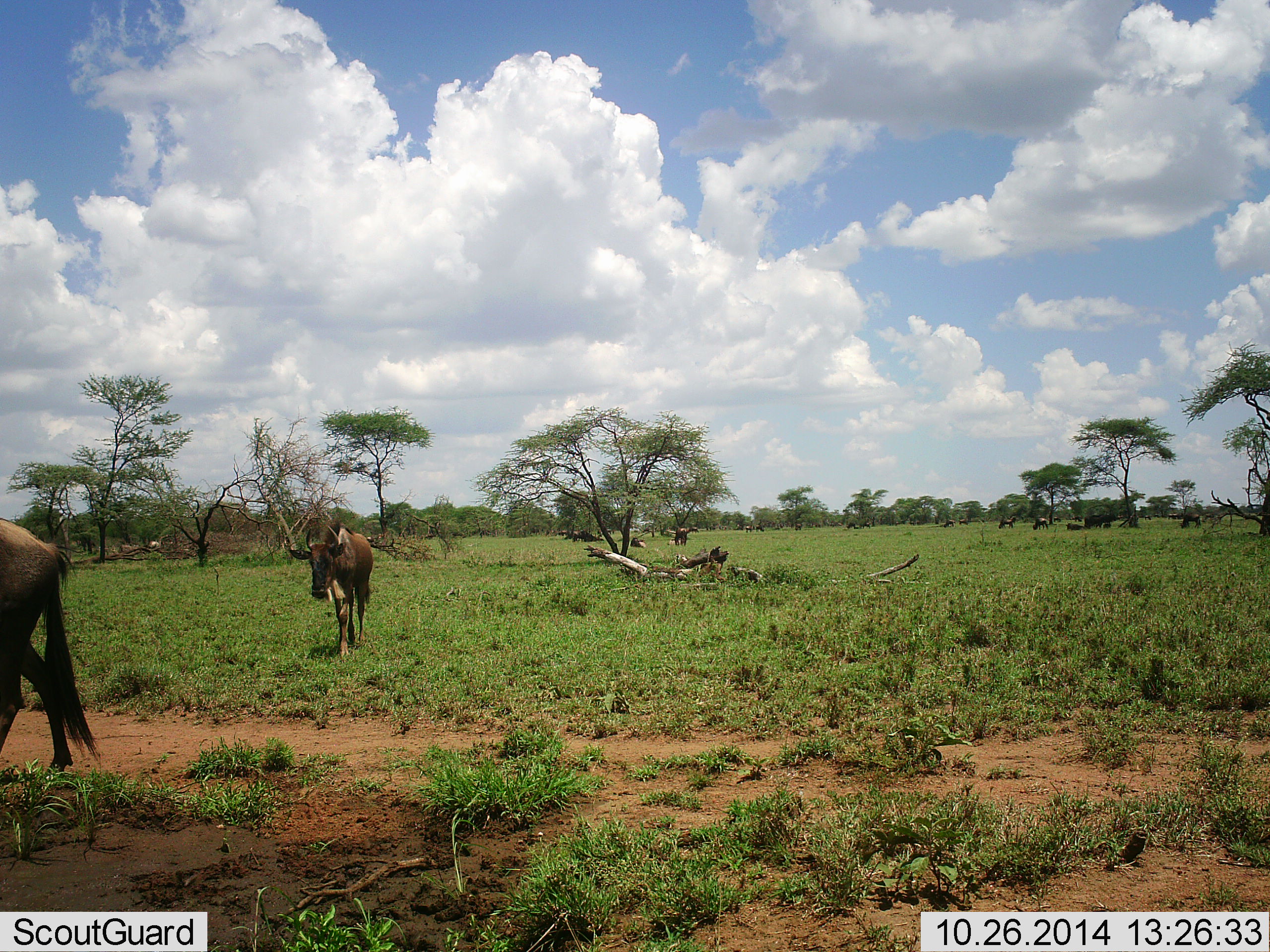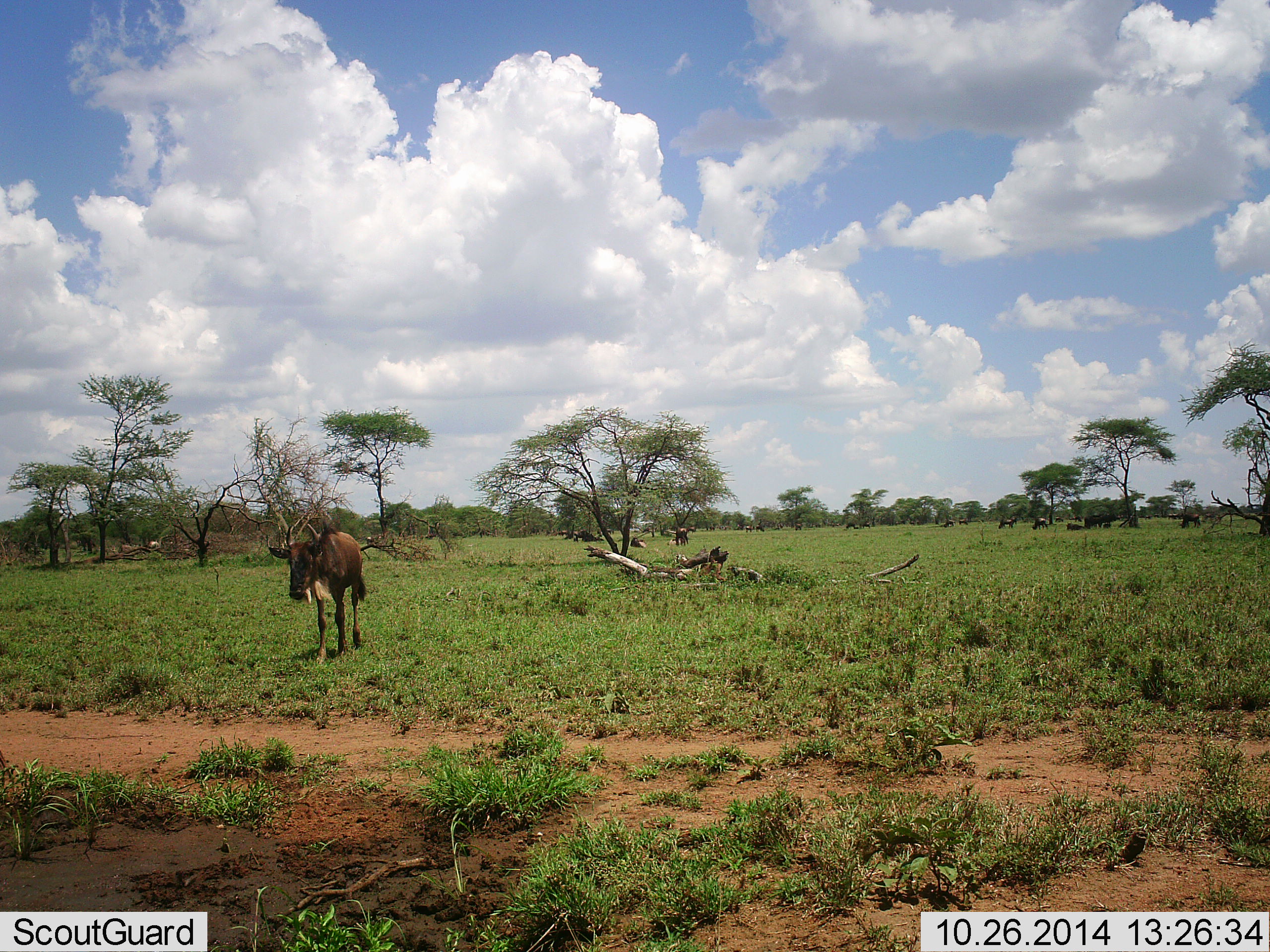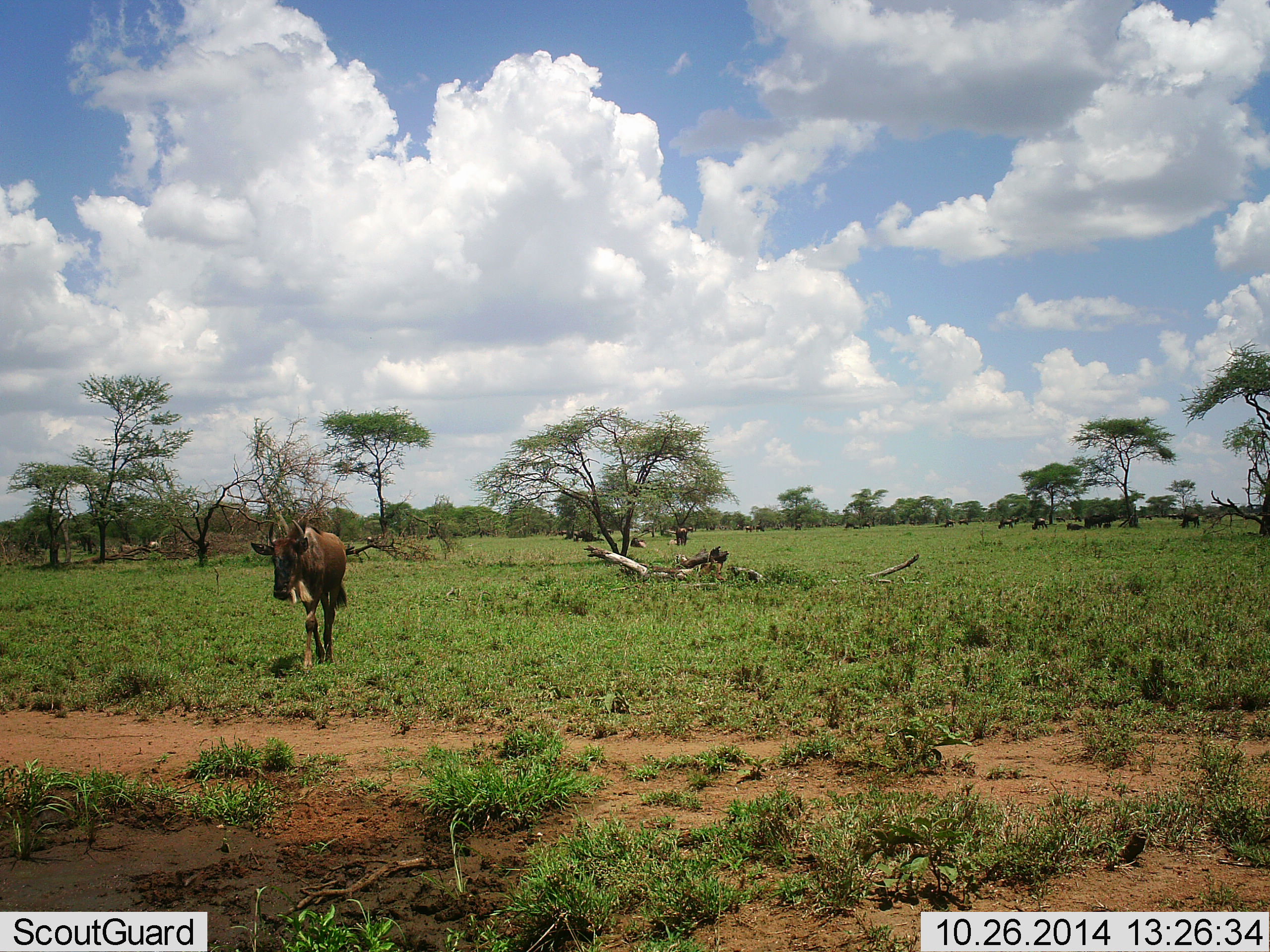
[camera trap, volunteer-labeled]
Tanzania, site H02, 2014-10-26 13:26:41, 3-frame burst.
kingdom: Animalia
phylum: Chordata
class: Mammalia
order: Artiodactyla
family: Bovidae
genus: Connochaetes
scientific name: Connochaetes taurinus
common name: blue wildebeest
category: wildebeest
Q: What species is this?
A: Wildebeest (blue wildebeest) (Connochaetes taurinus).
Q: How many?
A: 2.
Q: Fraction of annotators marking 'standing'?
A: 55%.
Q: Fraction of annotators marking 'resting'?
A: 9%.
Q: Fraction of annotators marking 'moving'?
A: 82%.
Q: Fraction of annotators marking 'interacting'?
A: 0%.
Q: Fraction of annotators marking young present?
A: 9%.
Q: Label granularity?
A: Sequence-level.